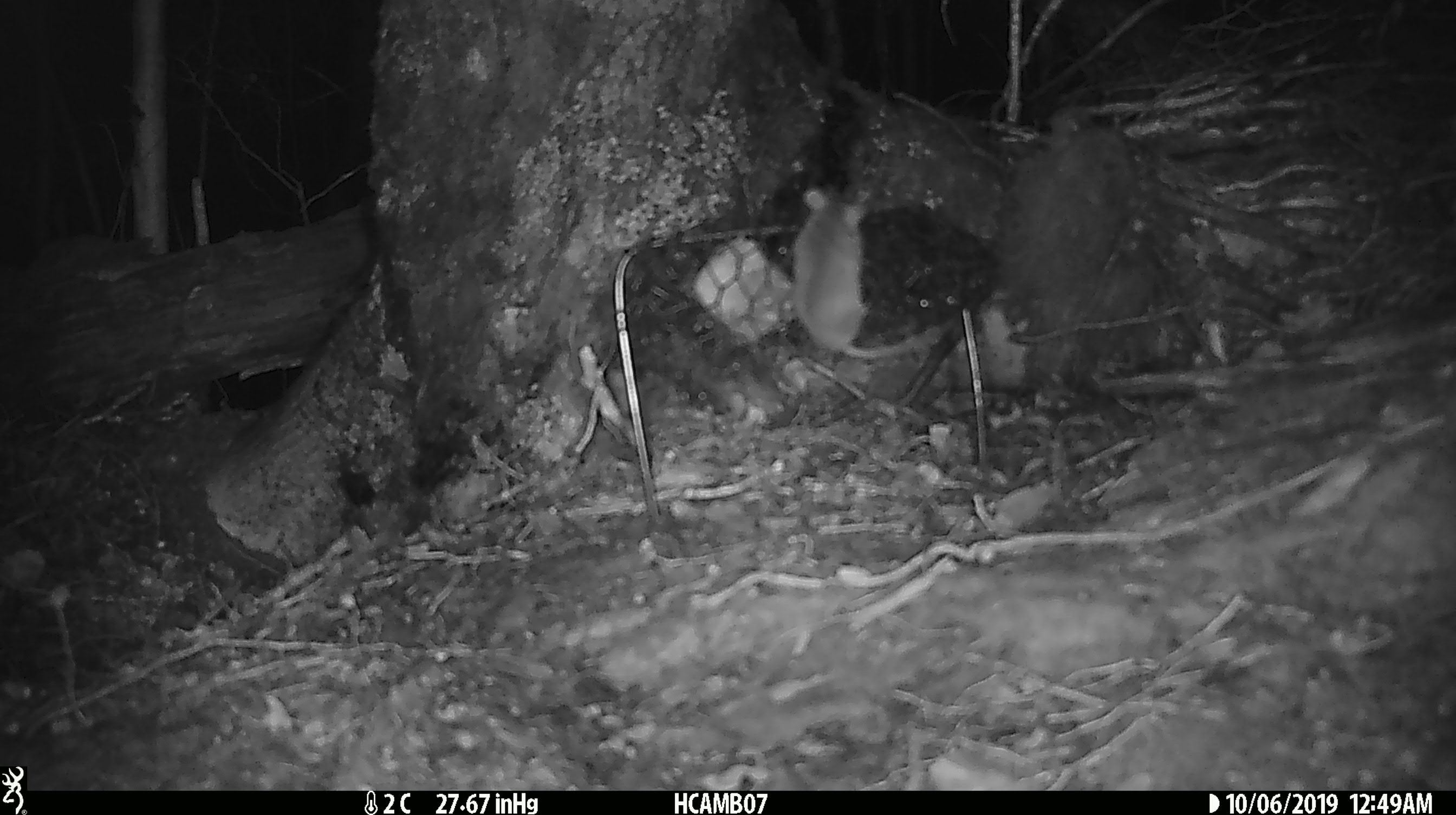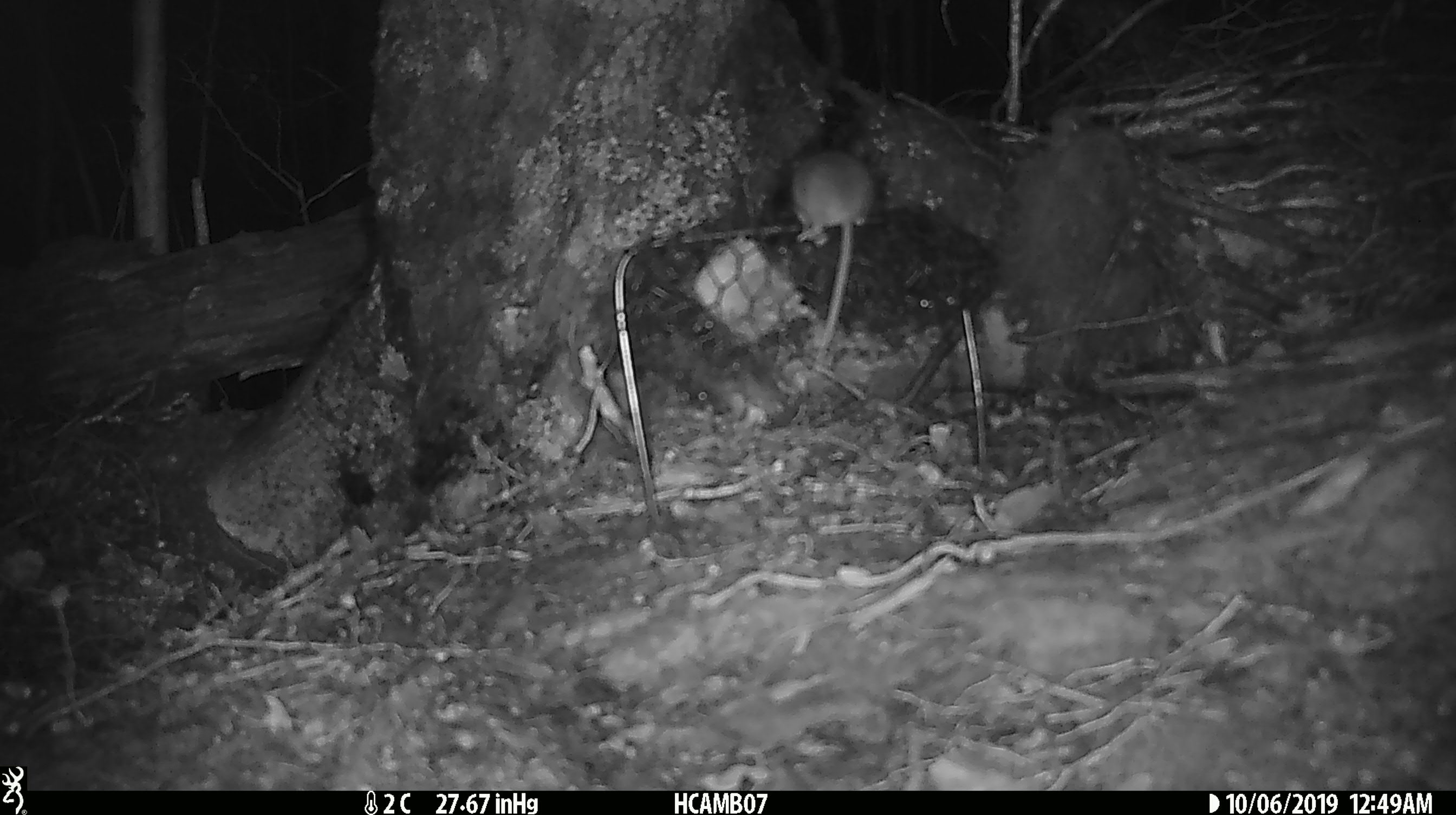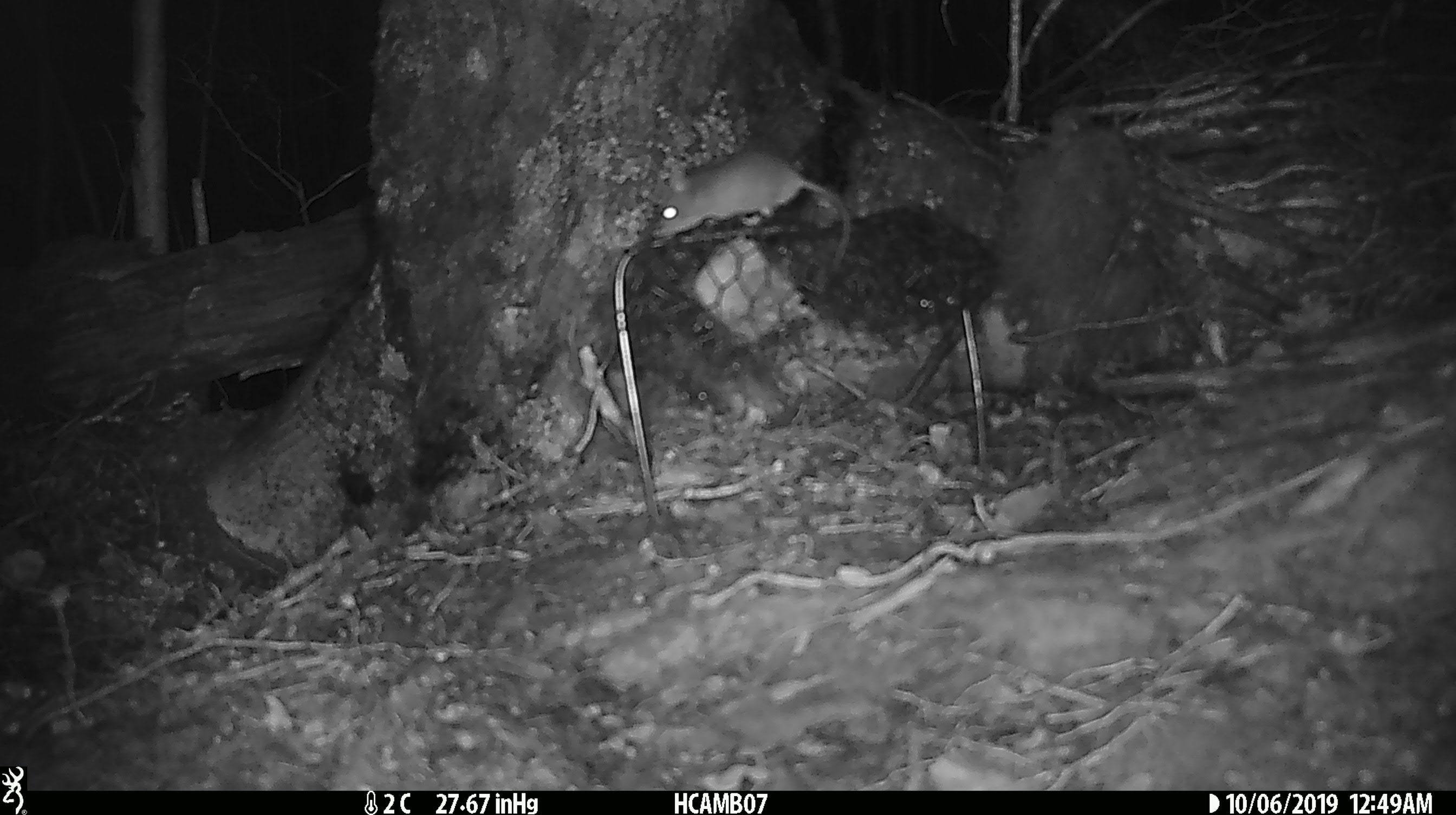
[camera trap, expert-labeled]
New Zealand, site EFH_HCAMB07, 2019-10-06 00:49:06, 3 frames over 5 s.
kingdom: Animalia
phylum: Chordata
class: Mammalia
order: Rodentia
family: Muridae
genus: Mus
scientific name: Mus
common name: mouse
Mouse (Mus).